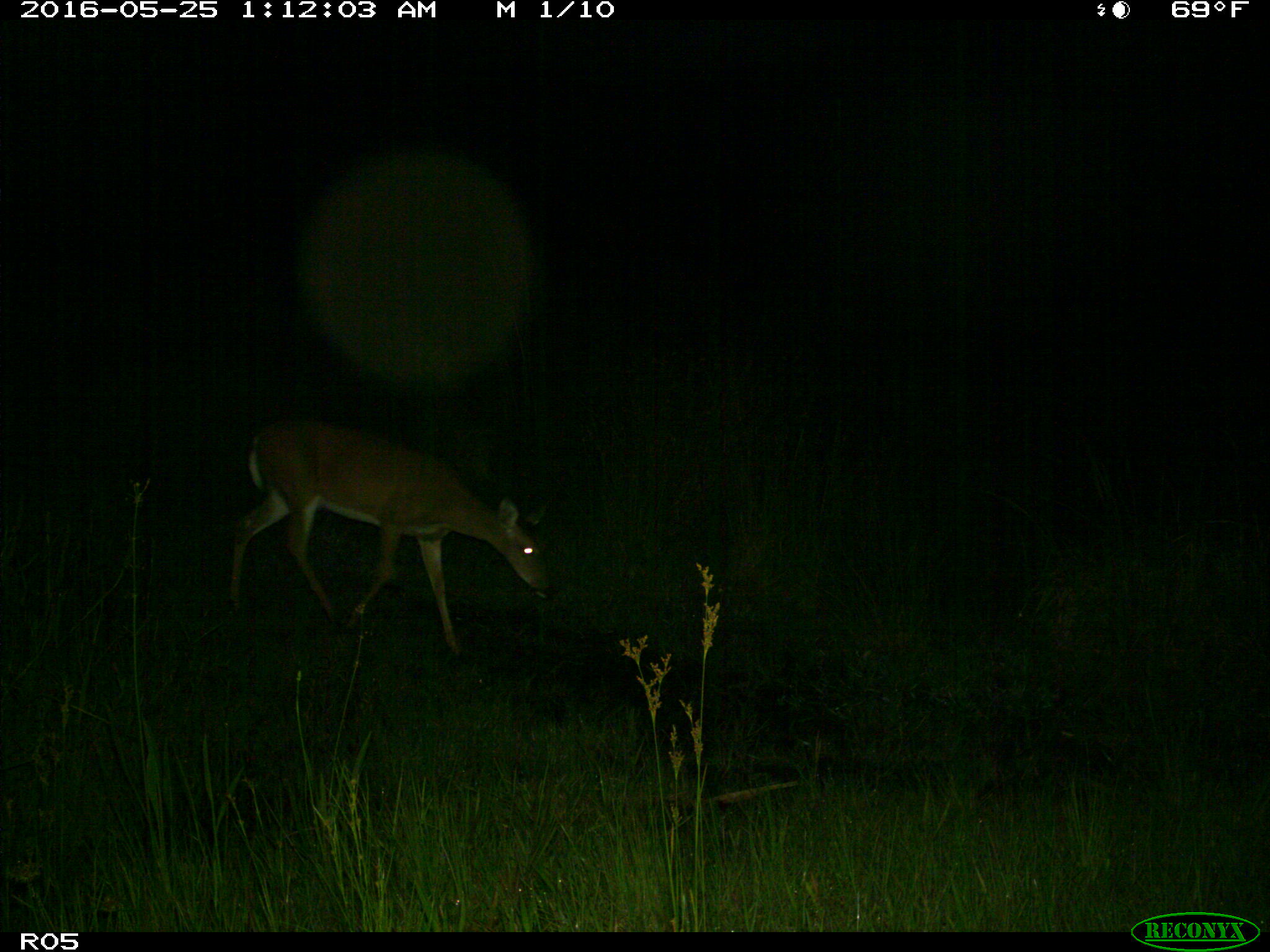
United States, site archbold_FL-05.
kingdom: Animalia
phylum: Chordata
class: Mammalia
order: Artiodactyla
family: Cervidae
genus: Odocoileus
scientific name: Odocoileus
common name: deer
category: unidentified deer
Unidentified deer (deer) (Odocoileus).